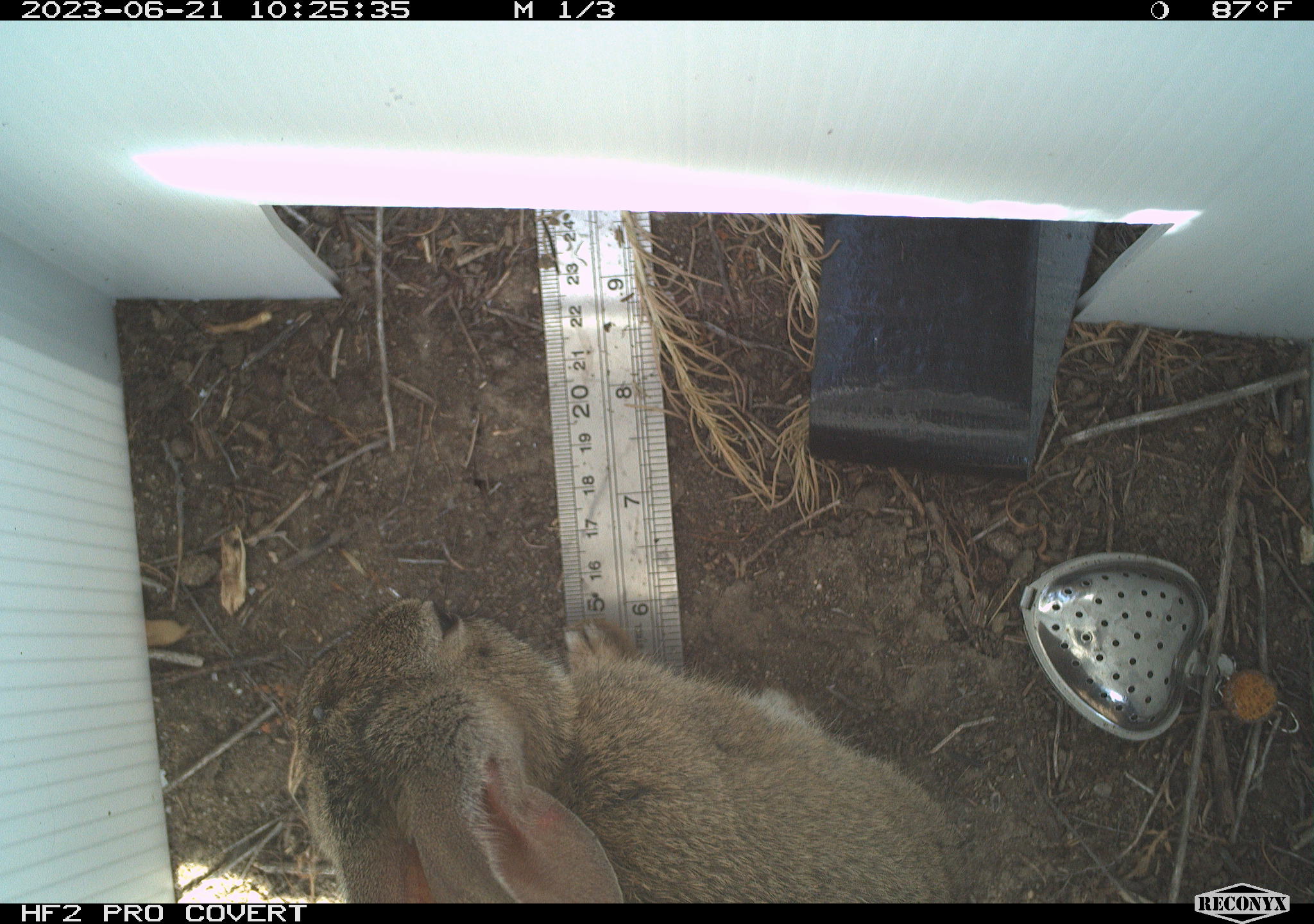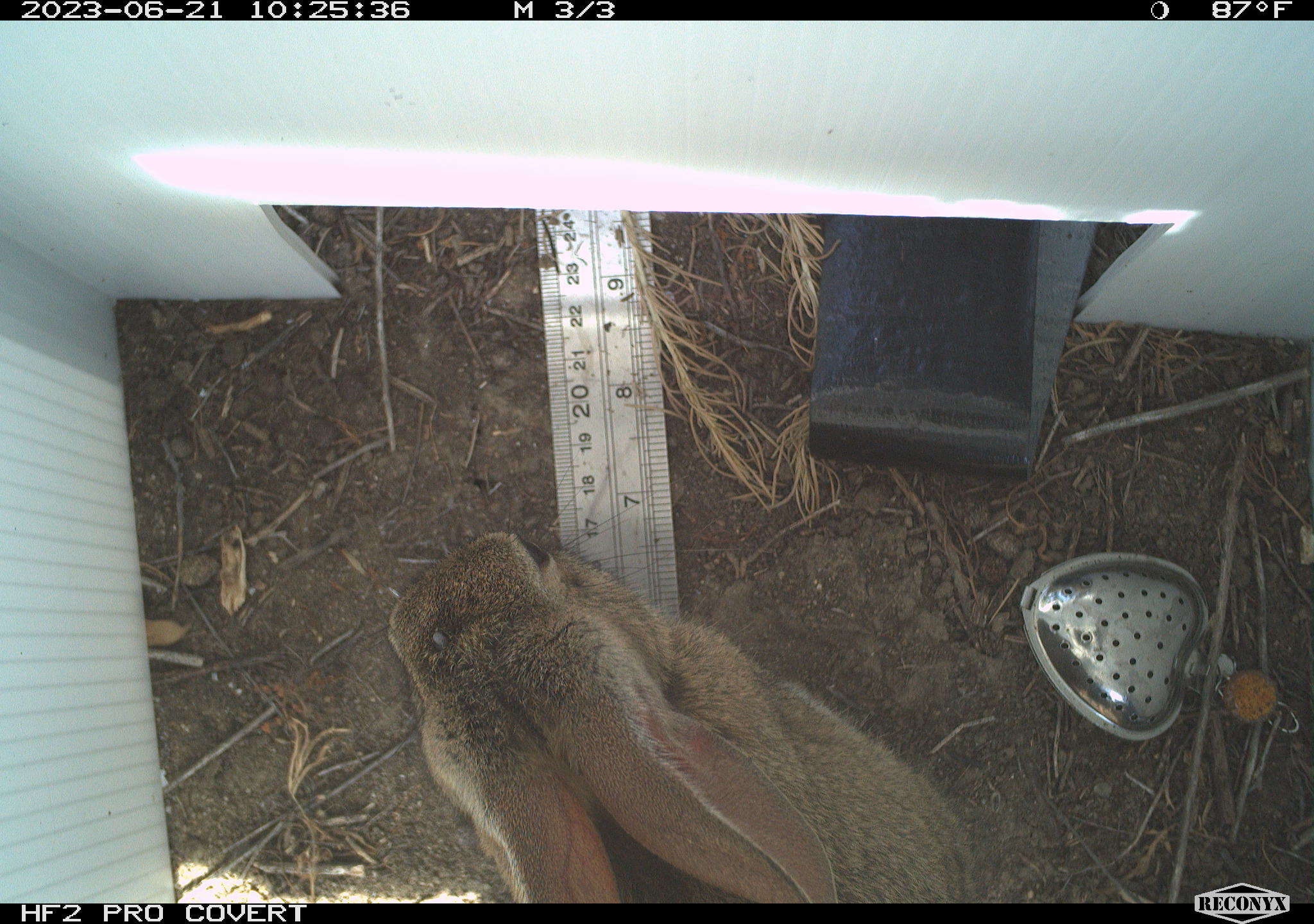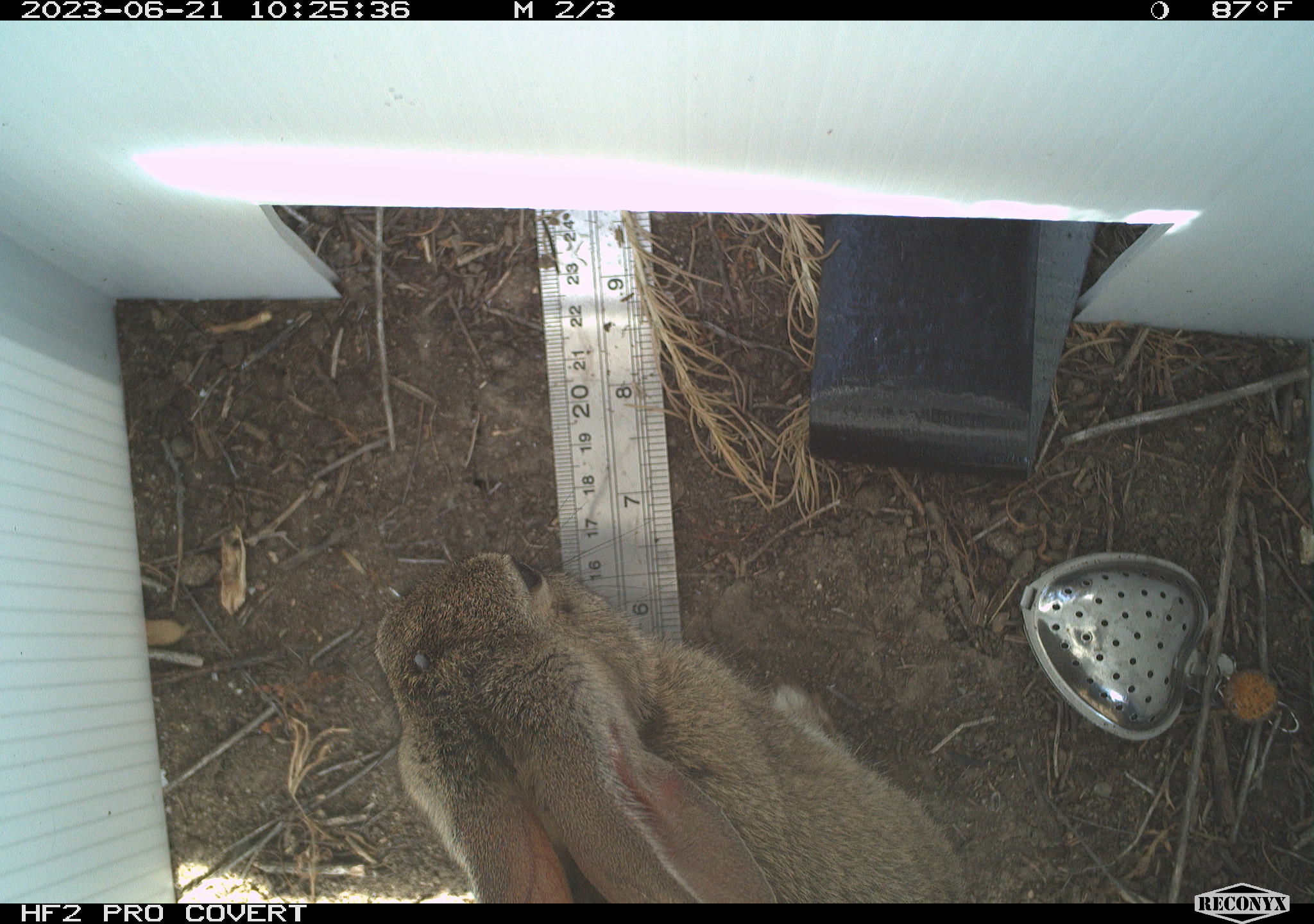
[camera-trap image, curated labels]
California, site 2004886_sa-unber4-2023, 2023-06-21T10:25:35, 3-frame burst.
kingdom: Animalia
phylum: Chordata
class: Mammalia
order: Lagomorpha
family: Leporidae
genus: Sylvilagus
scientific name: Sylvilagus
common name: cottontail rabbits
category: sylvilagus species